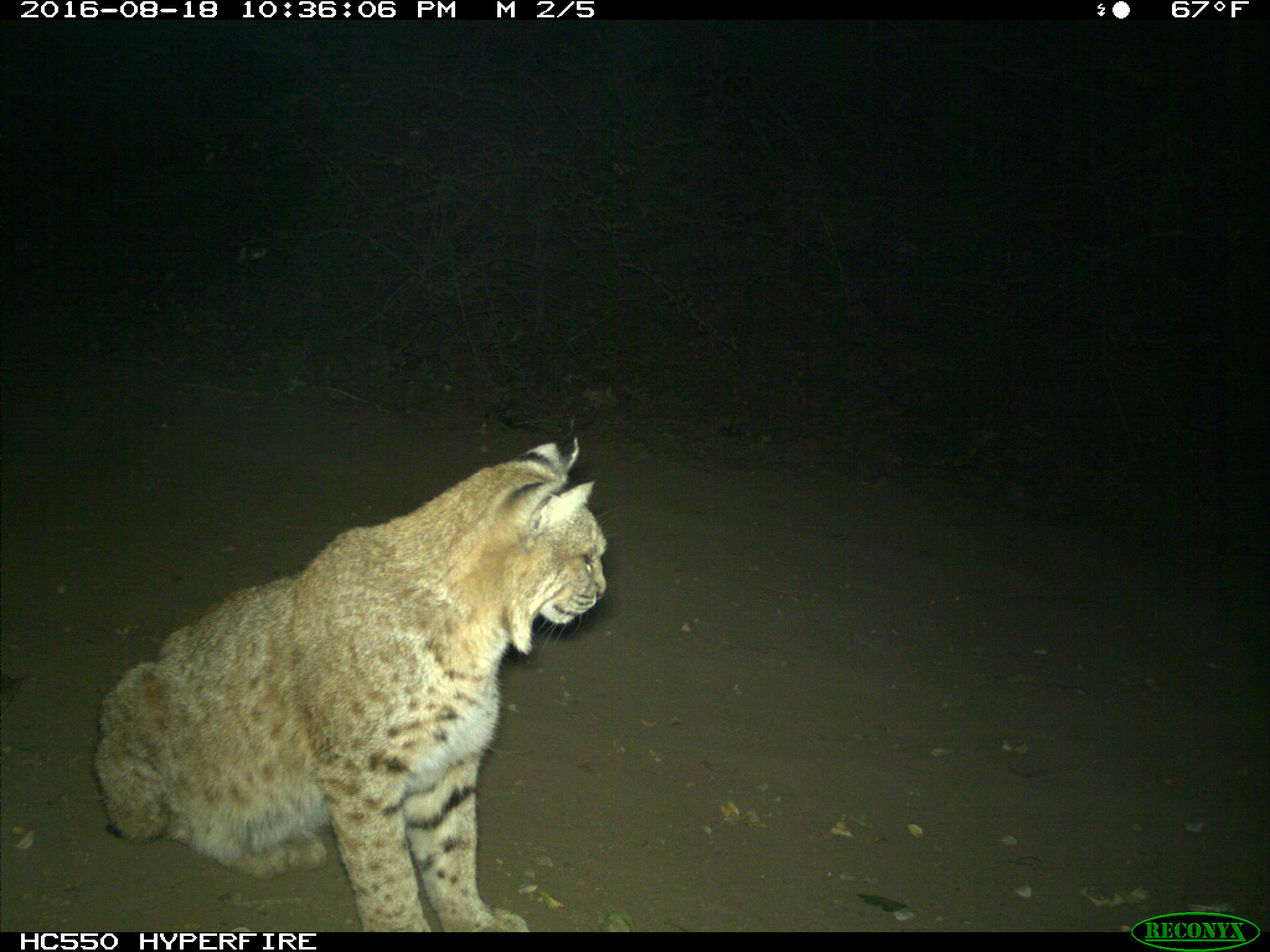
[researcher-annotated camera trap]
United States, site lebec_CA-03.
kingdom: Animalia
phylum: Chordata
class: Mammalia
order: Carnivora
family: Felidae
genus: Lynx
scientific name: Lynx rufus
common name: bobcat